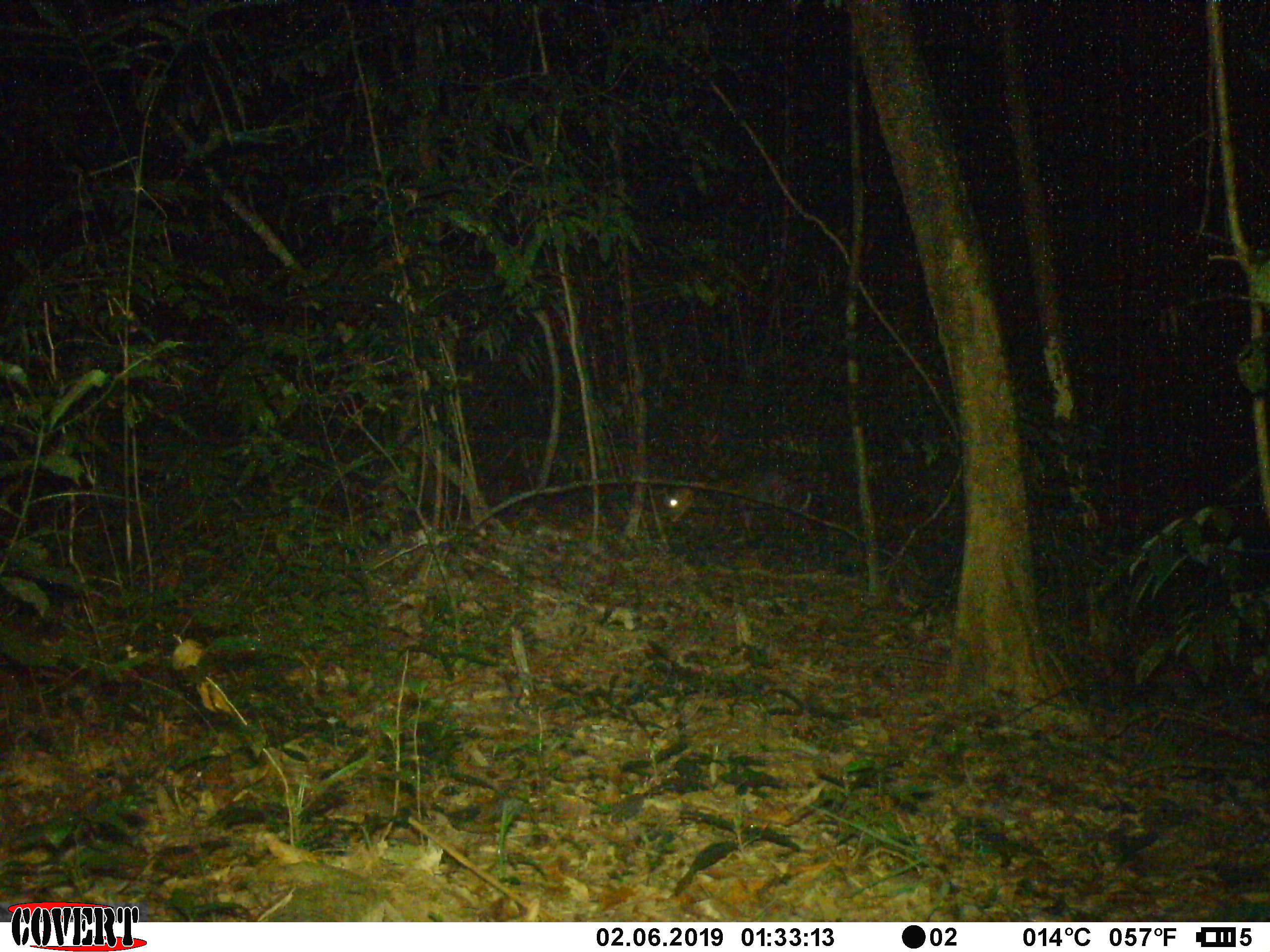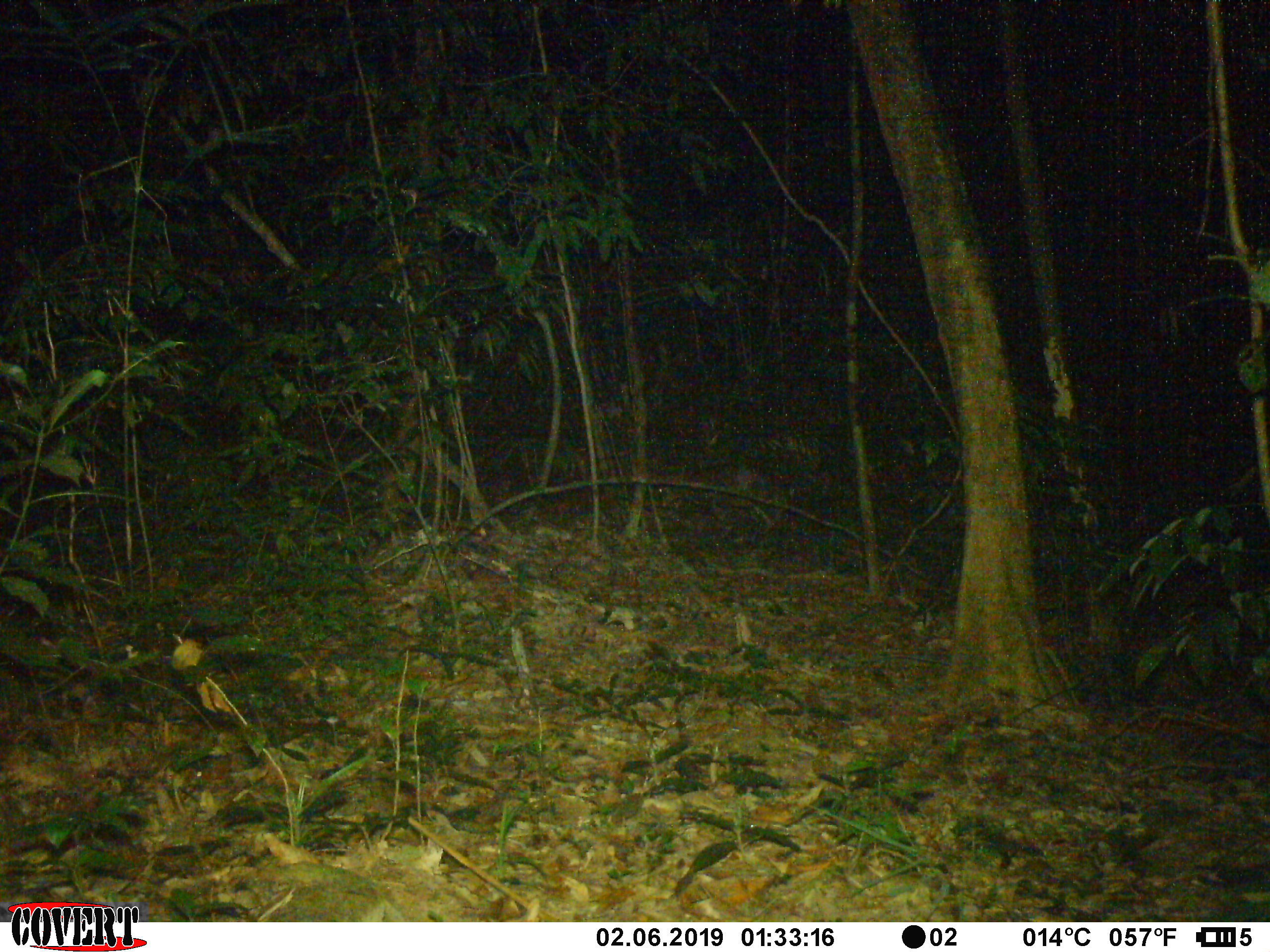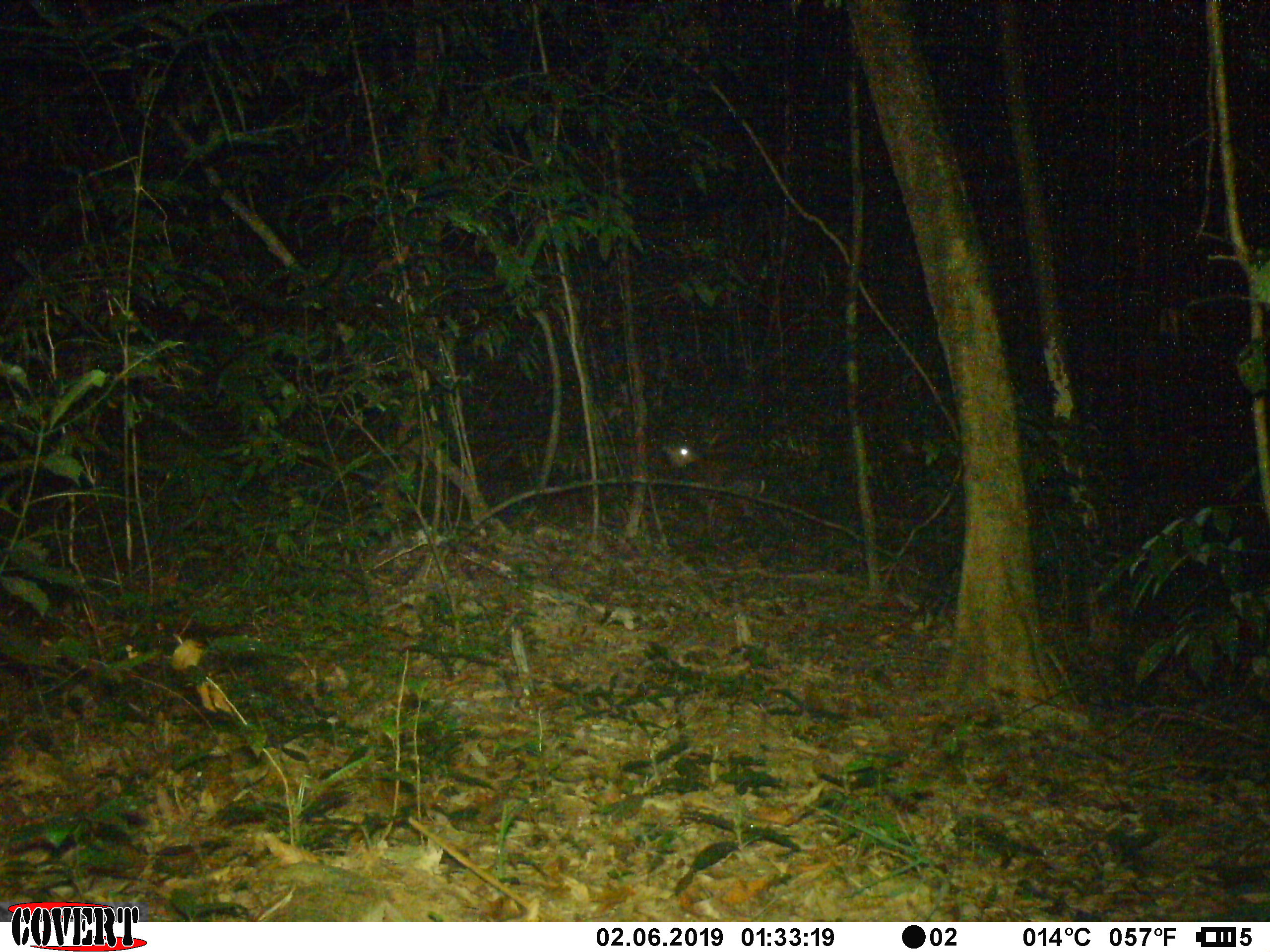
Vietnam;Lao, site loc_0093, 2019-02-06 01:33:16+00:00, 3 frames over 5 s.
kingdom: Animalia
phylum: Chordata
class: Mammalia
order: Artiodactyla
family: Cervidae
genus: Muntiacus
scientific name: Muntiacus rooseveltorum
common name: roosevelt's muntjac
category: roosevelts muntjac group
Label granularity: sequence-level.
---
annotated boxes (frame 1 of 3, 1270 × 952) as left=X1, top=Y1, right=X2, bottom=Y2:
roosevelts muntjac group: left=653, top=469, right=846, bottom=540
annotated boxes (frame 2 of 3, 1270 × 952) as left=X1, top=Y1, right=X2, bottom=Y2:
roosevelts muntjac group: left=653, top=465, right=786, bottom=533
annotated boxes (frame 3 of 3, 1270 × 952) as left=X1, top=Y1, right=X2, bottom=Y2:
roosevelts muntjac group: left=659, top=445, right=765, bottom=533